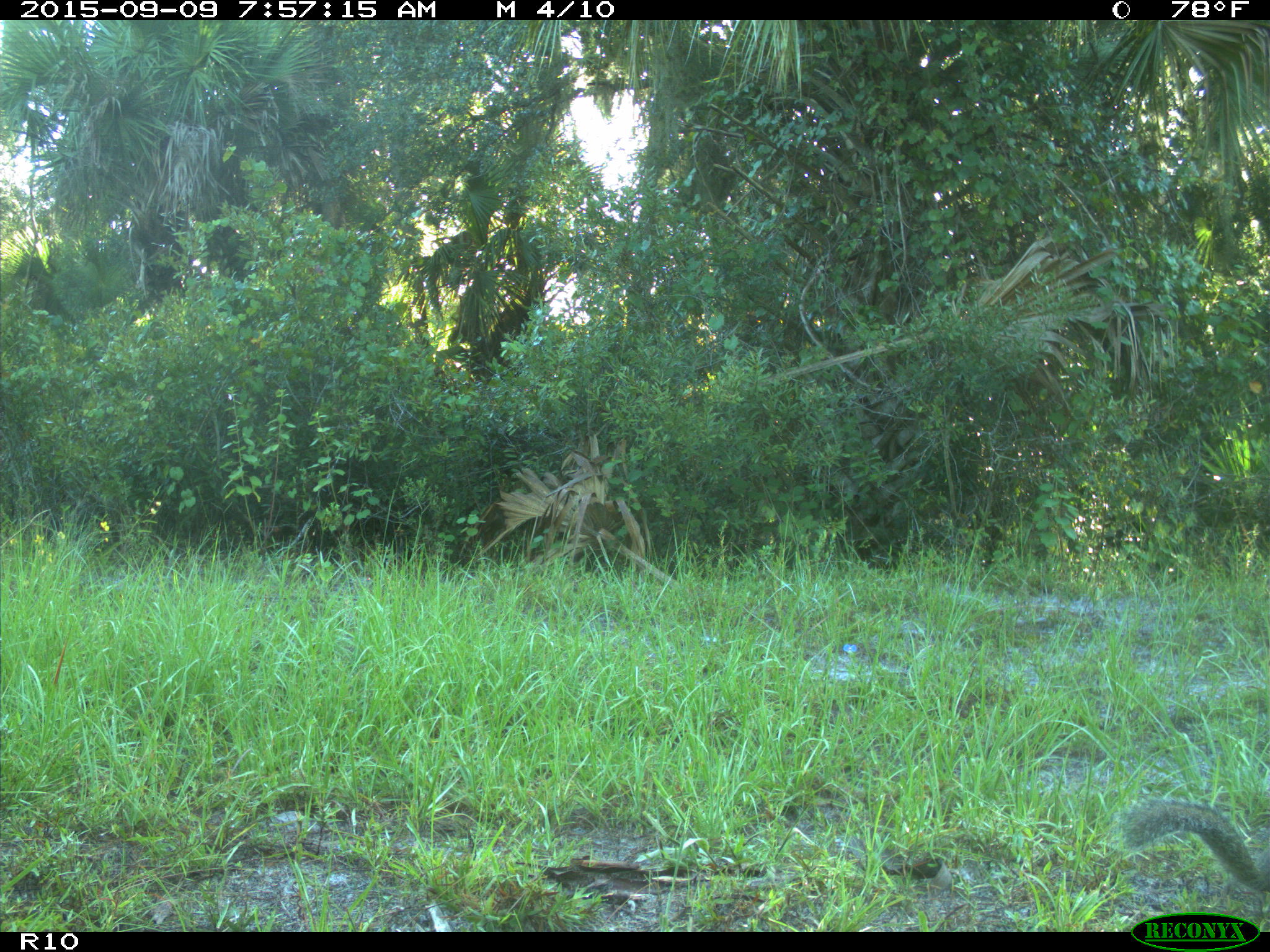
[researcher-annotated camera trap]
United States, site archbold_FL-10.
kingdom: Animalia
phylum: Chordata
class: Mammalia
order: Rodentia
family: Sciuridae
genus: Sciurus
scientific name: Sciurus carolinensis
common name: eastern gray squirrel